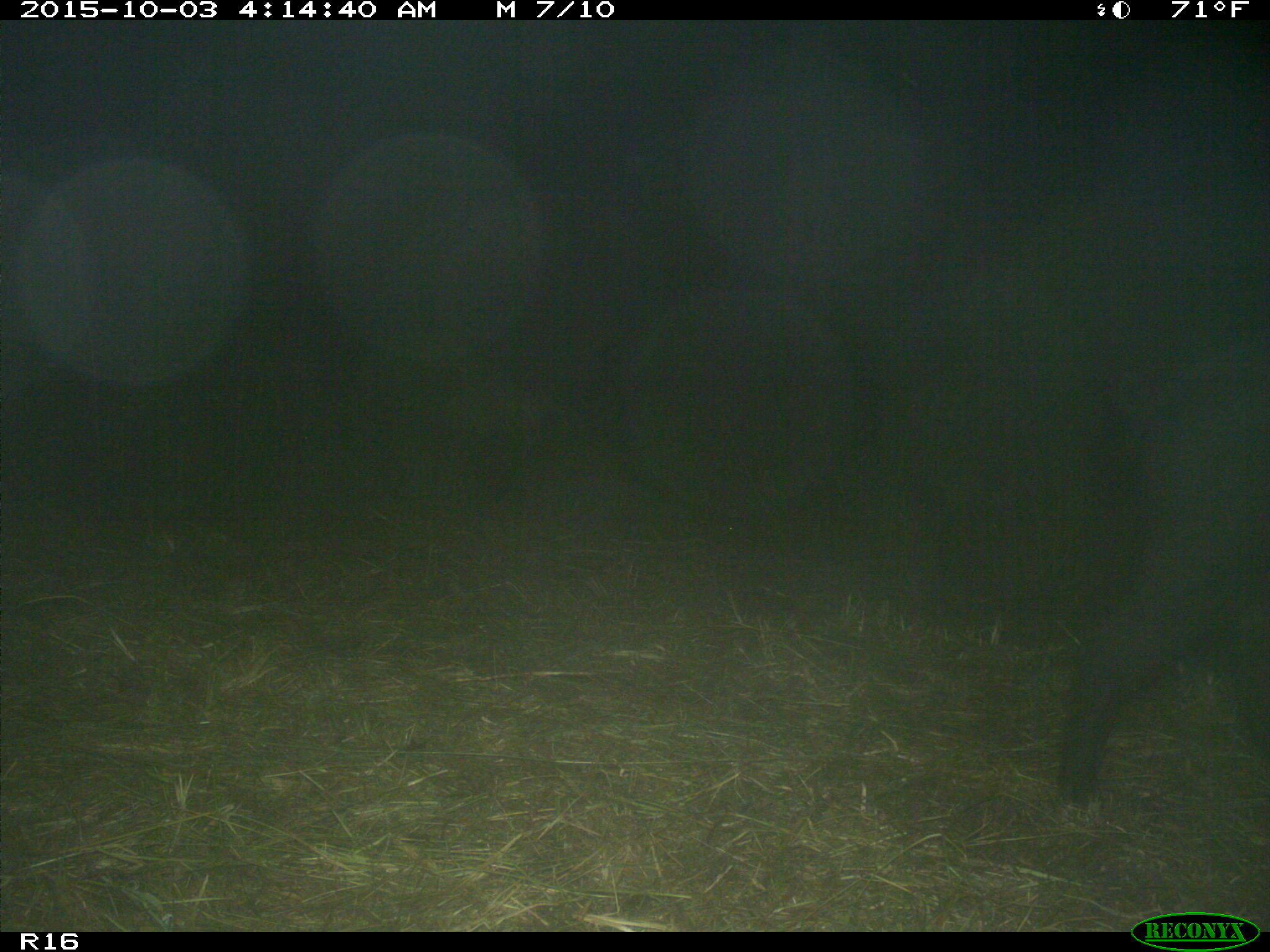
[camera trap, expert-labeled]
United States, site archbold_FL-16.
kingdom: Animalia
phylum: Chordata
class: Mammalia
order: Artiodactyla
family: Suidae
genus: Sus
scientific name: Sus scrofa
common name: wild boar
Sus scrofa (wild boar).